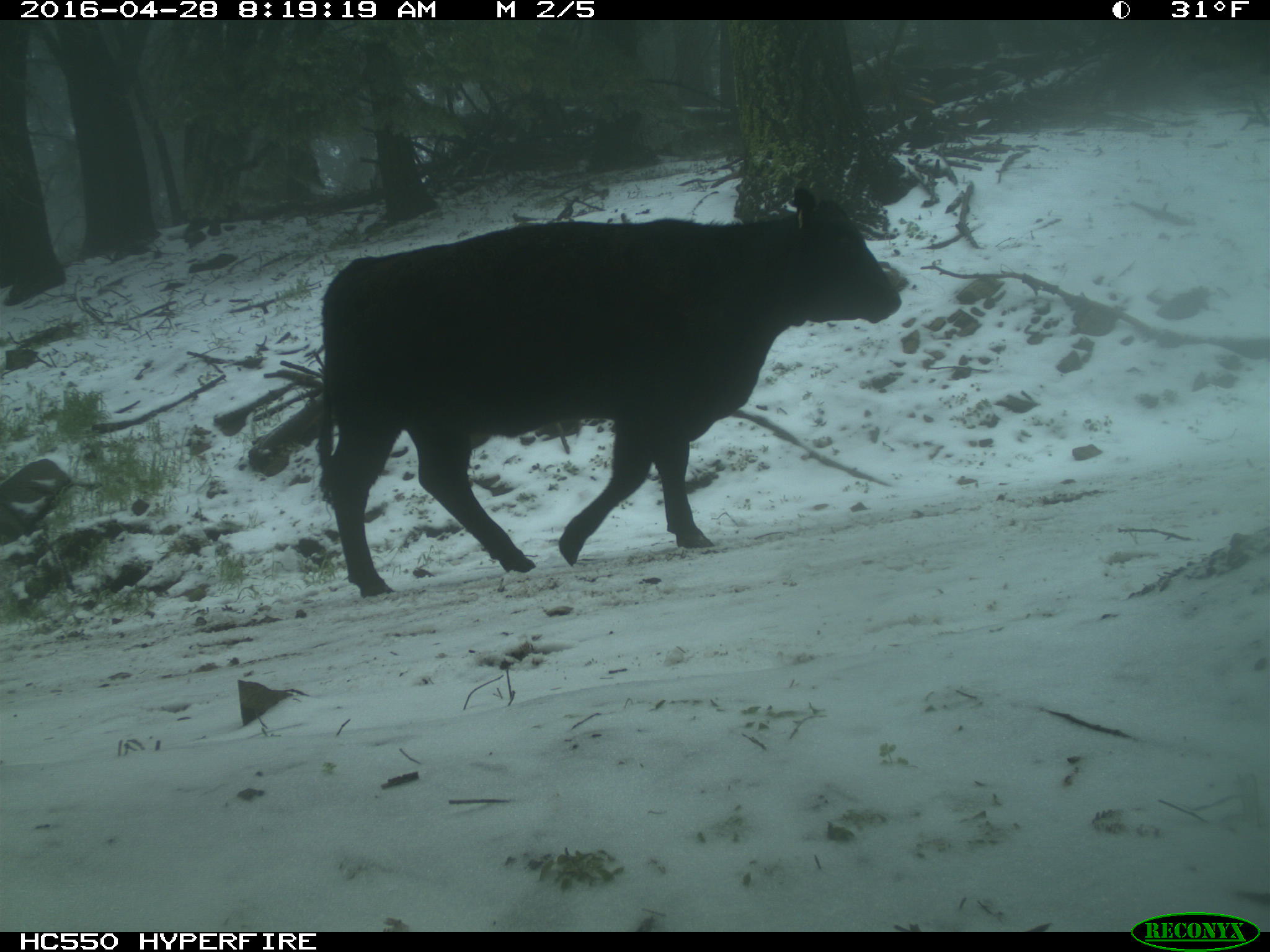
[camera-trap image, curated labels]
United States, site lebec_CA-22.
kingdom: Animalia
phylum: Chordata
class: Mammalia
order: Artiodactyla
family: Bovidae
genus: Bos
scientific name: Bos taurus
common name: domestic cow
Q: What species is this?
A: Bos taurus (domestic cow).